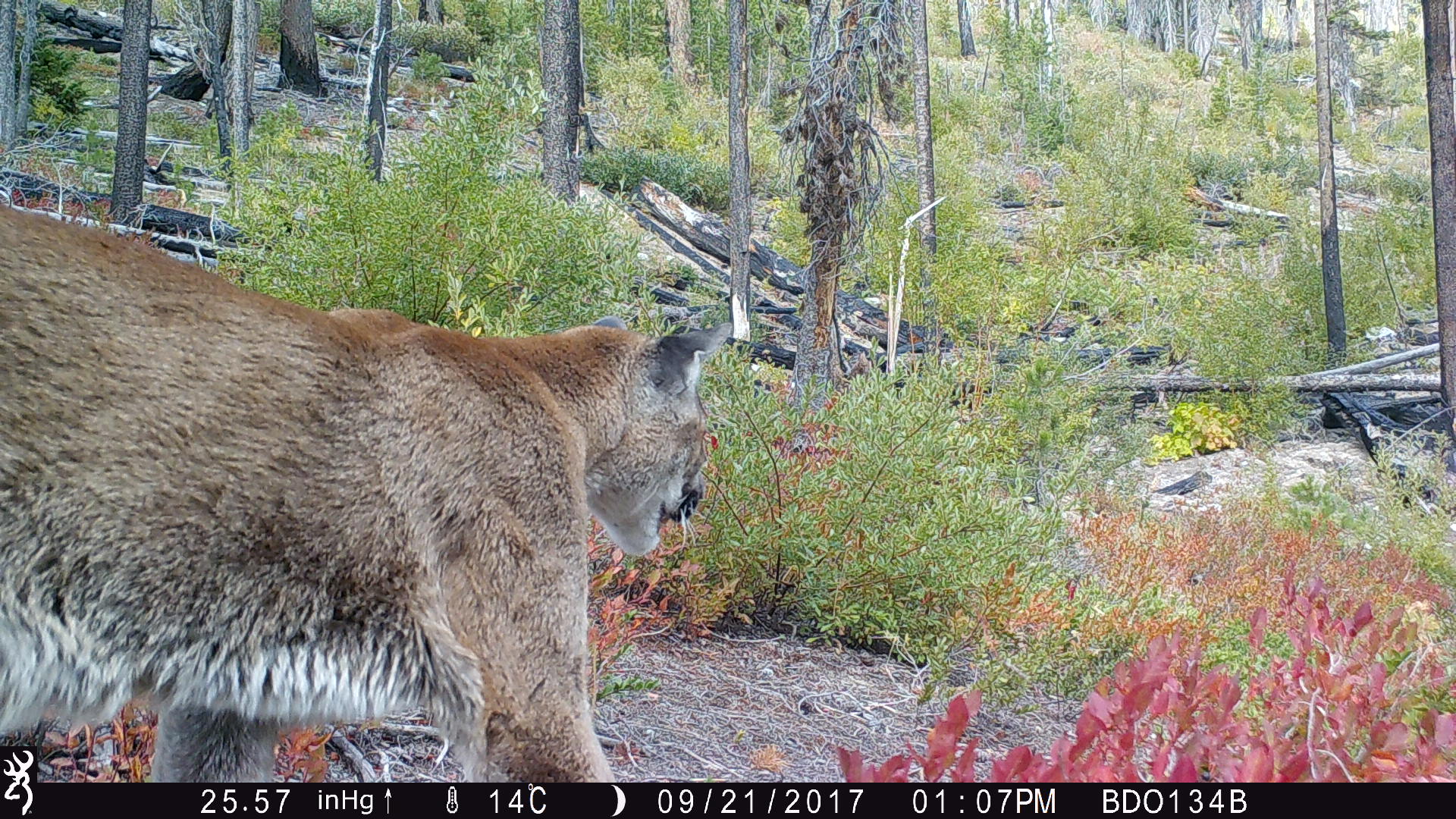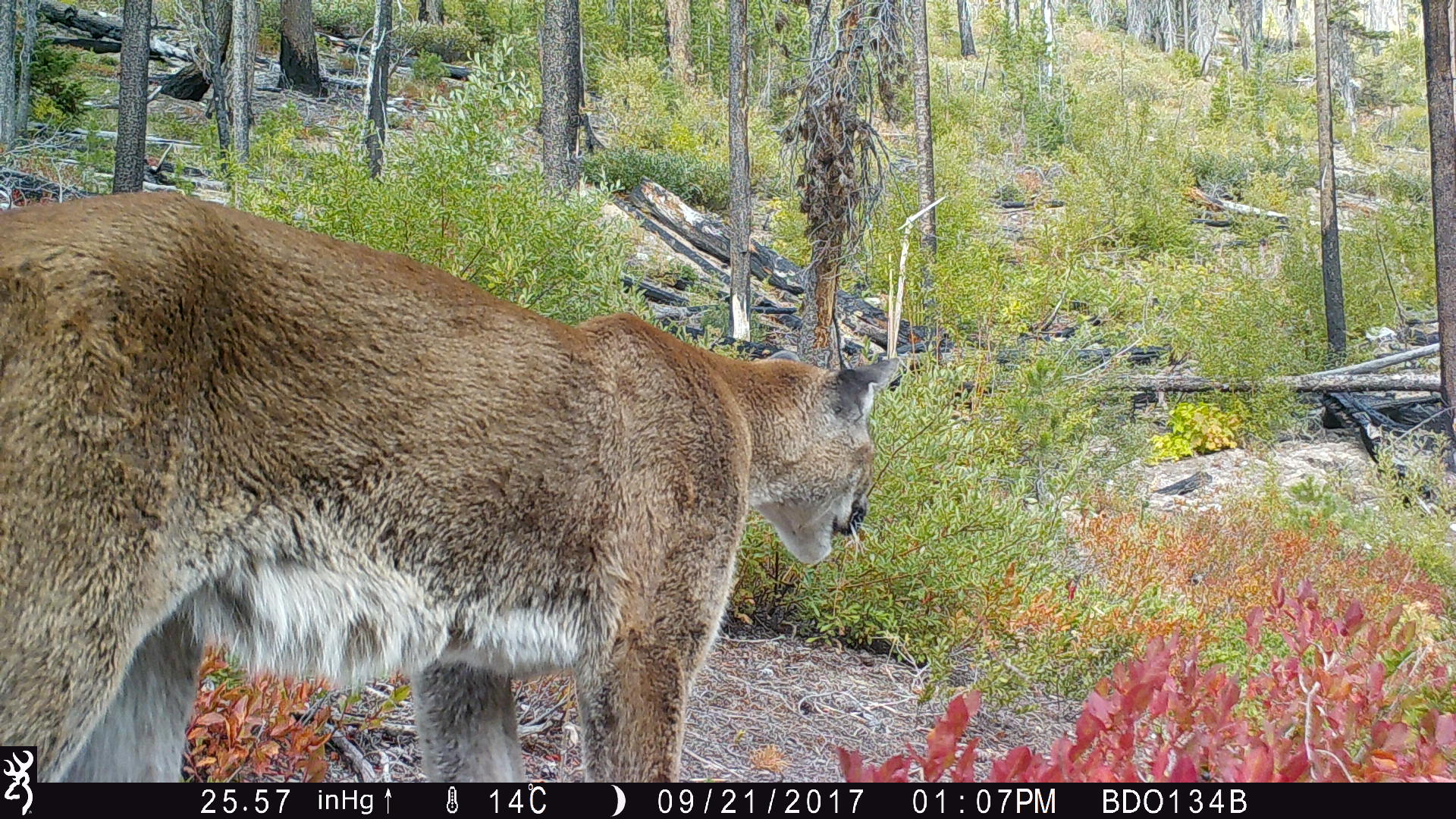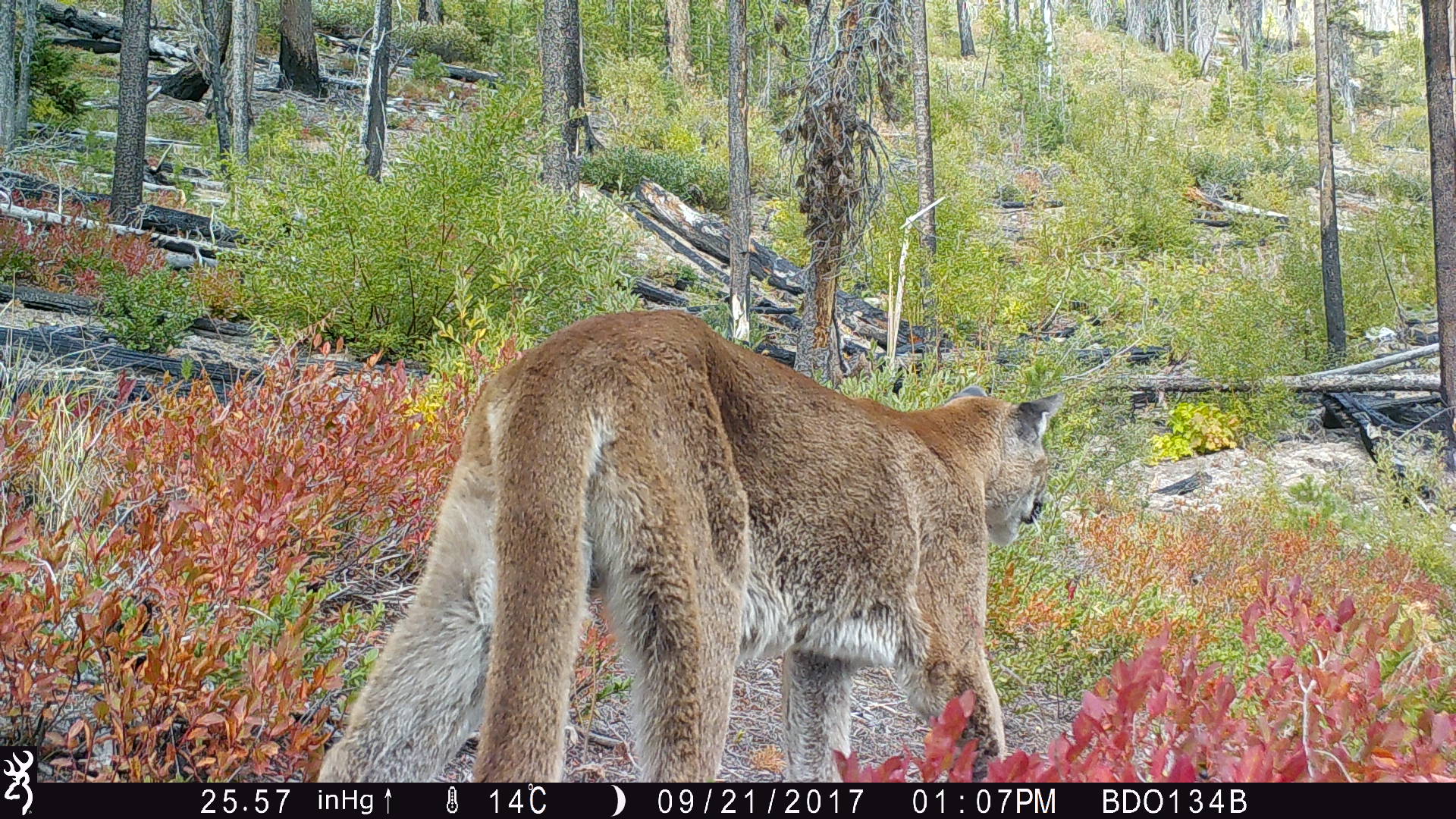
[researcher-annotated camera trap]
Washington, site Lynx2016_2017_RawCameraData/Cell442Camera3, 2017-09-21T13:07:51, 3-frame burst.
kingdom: Animalia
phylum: Chordata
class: Mammalia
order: Carnivora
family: Felidae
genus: Puma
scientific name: Puma concolor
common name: mountain lion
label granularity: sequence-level